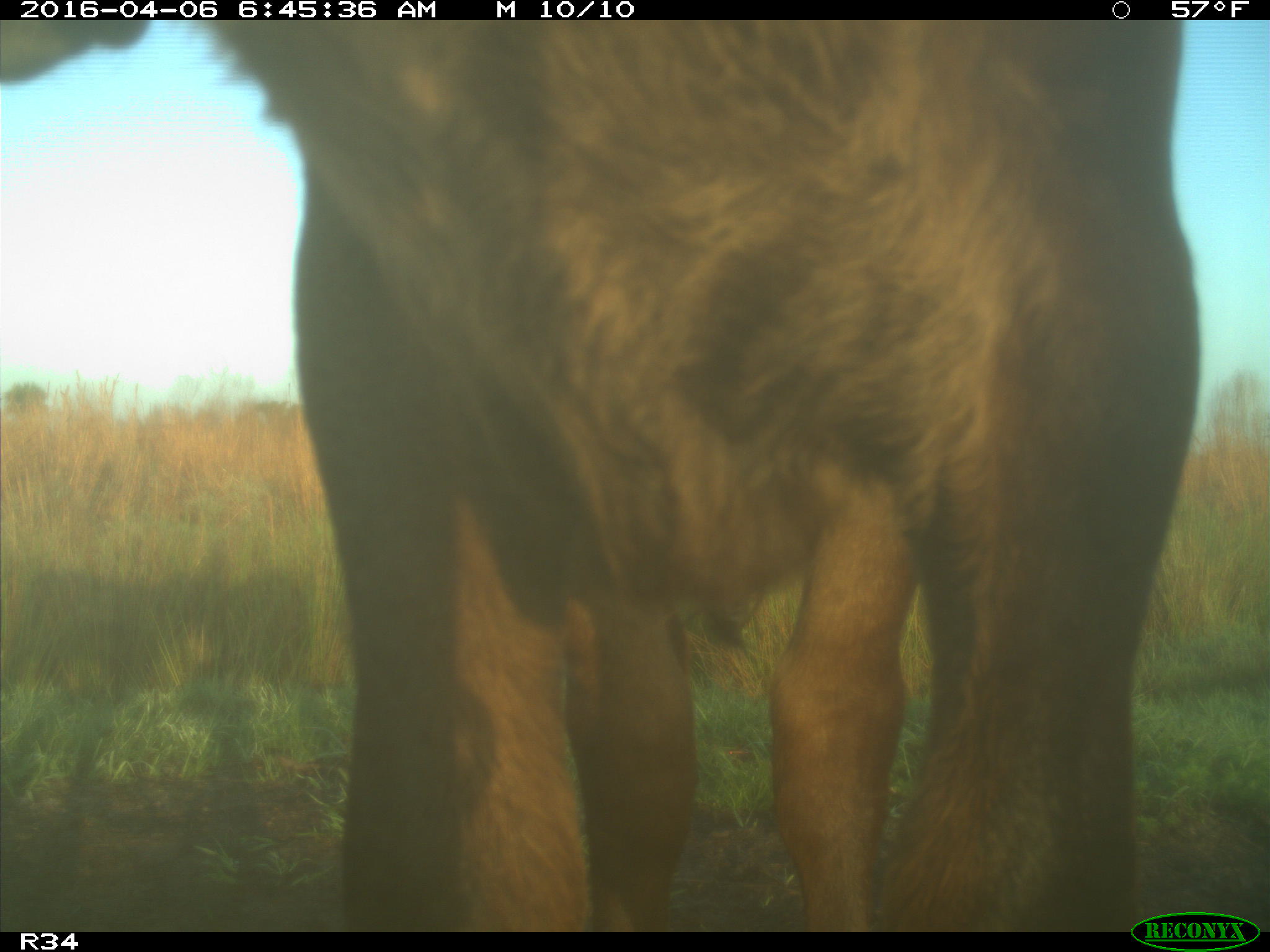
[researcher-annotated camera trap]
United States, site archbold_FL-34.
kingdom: Animalia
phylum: Chordata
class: Mammalia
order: Artiodactyla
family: Bovidae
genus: Bos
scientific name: Bos taurus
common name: domestic cow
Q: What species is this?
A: Bos taurus (domestic cow).